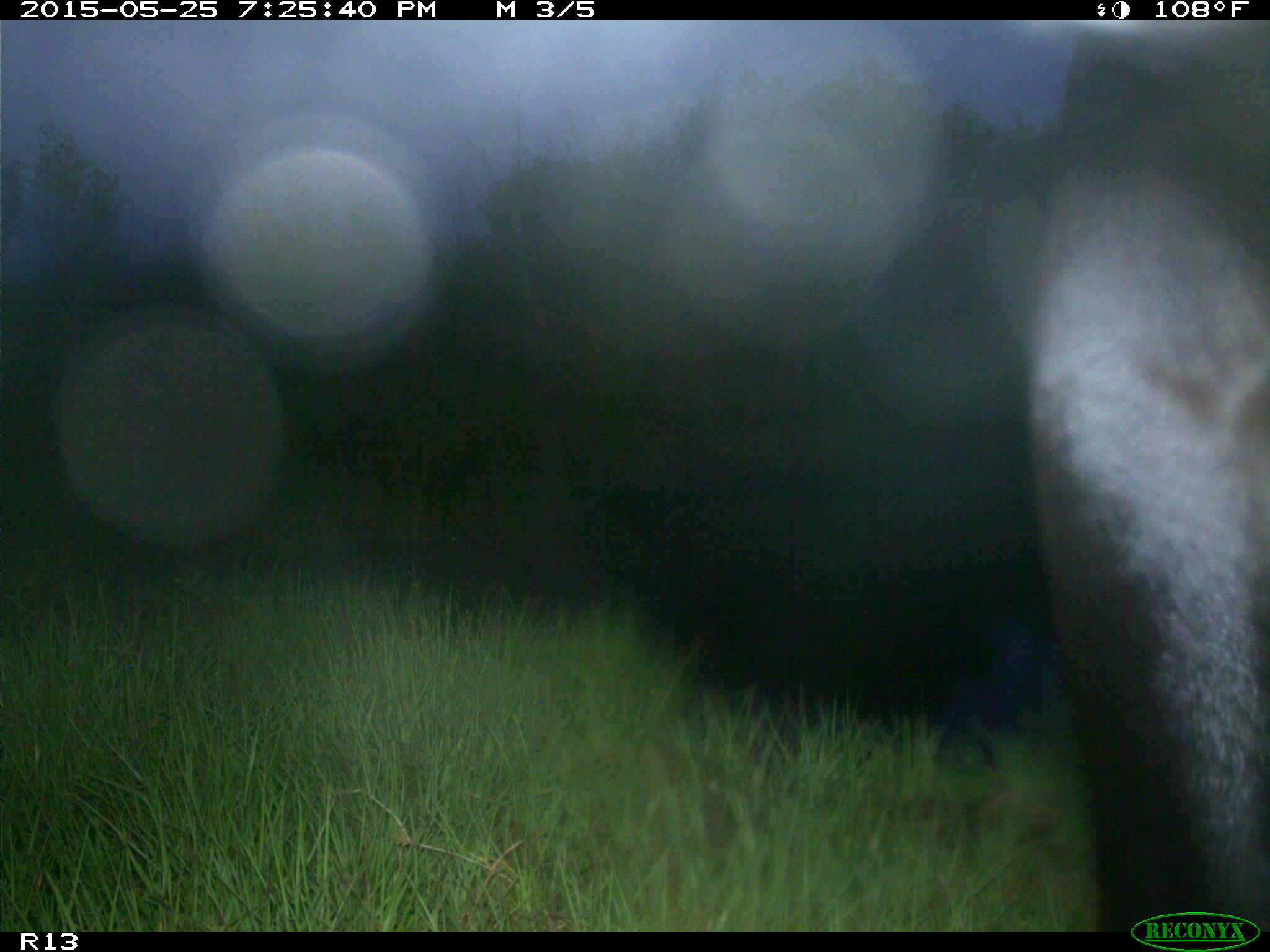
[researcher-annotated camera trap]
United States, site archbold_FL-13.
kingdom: Animalia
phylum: Chordata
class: Mammalia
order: Artiodactyla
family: Bovidae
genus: Bos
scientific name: Bos taurus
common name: domestic cow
Bos taurus (domestic cow).